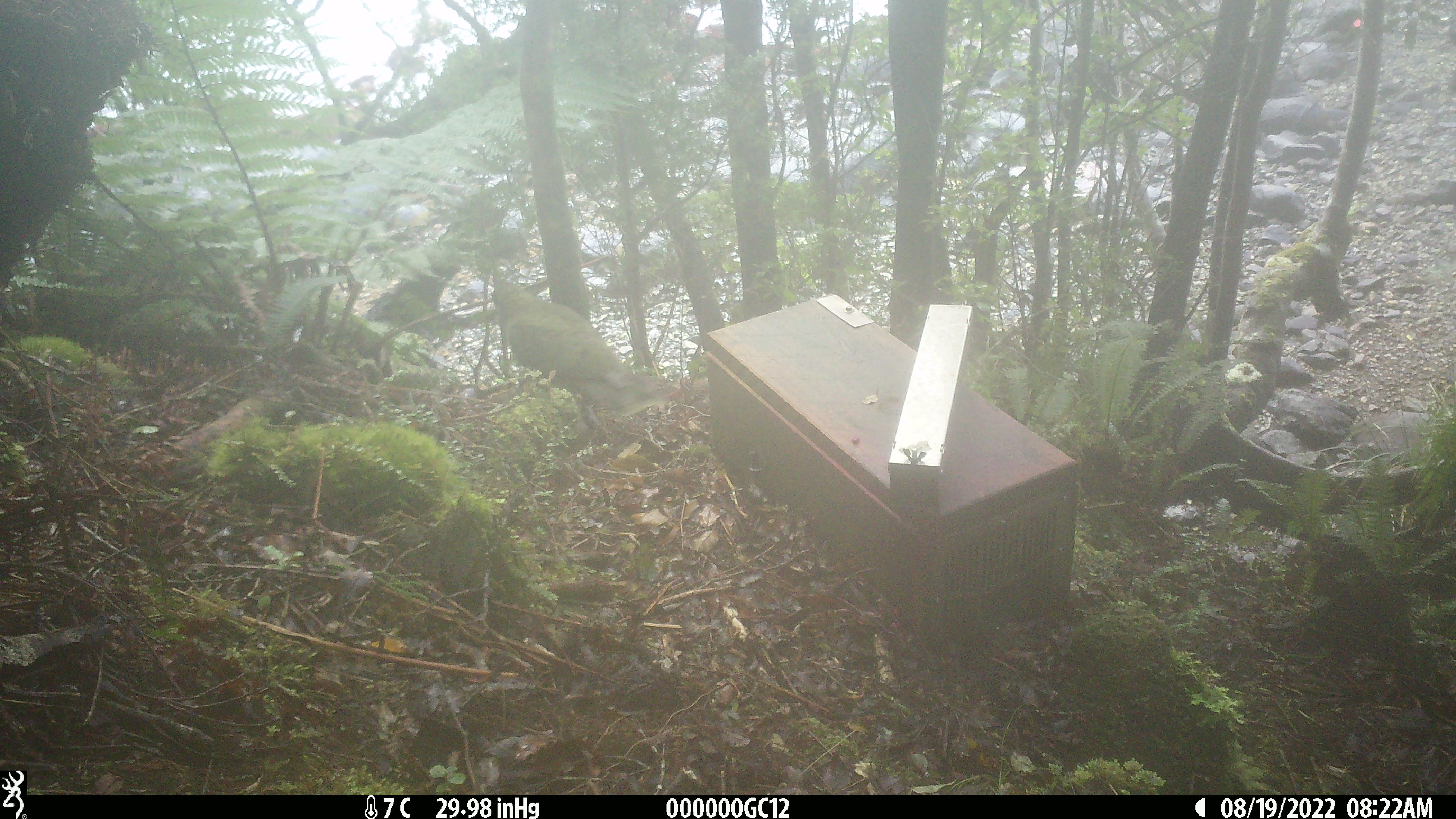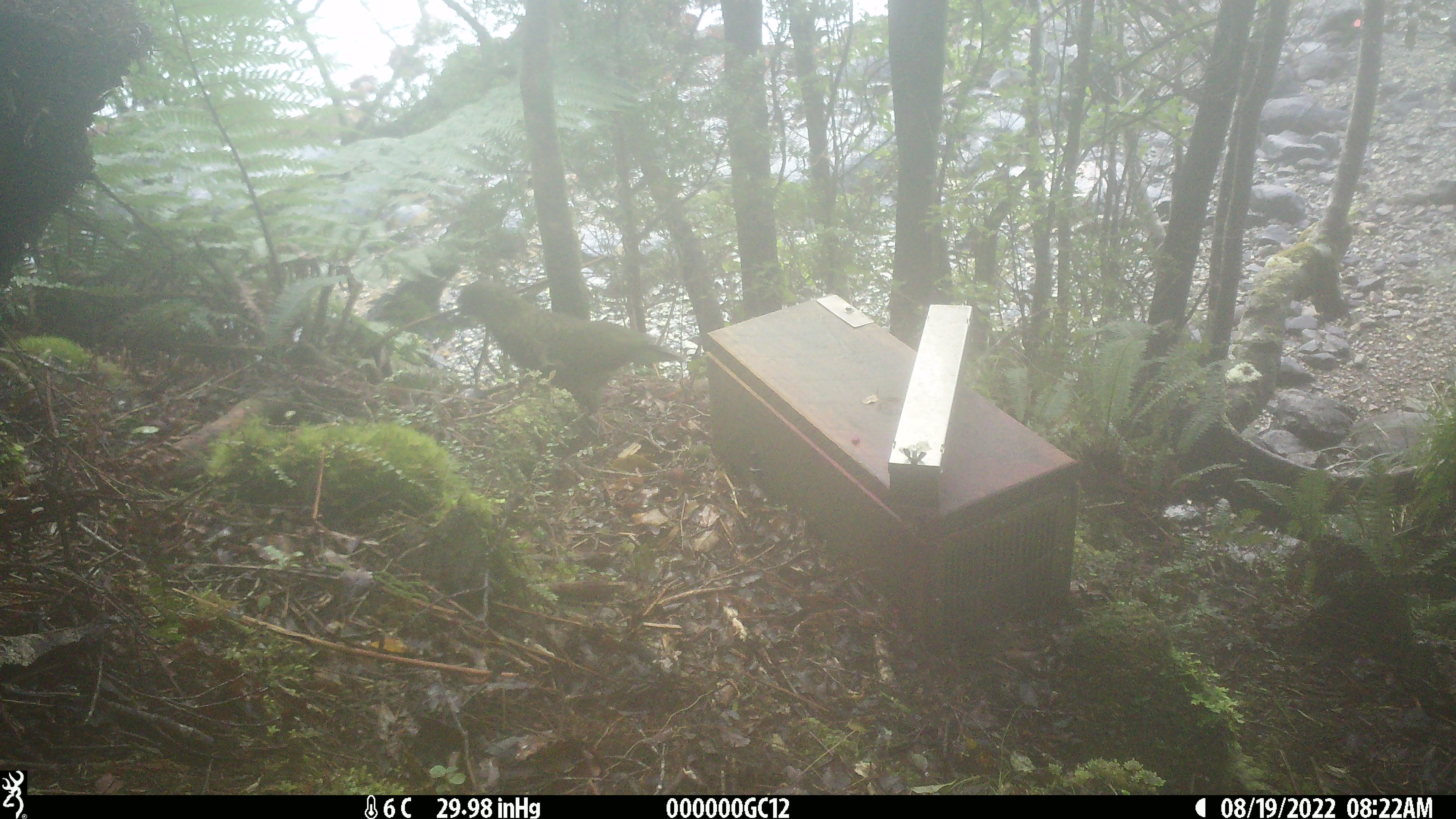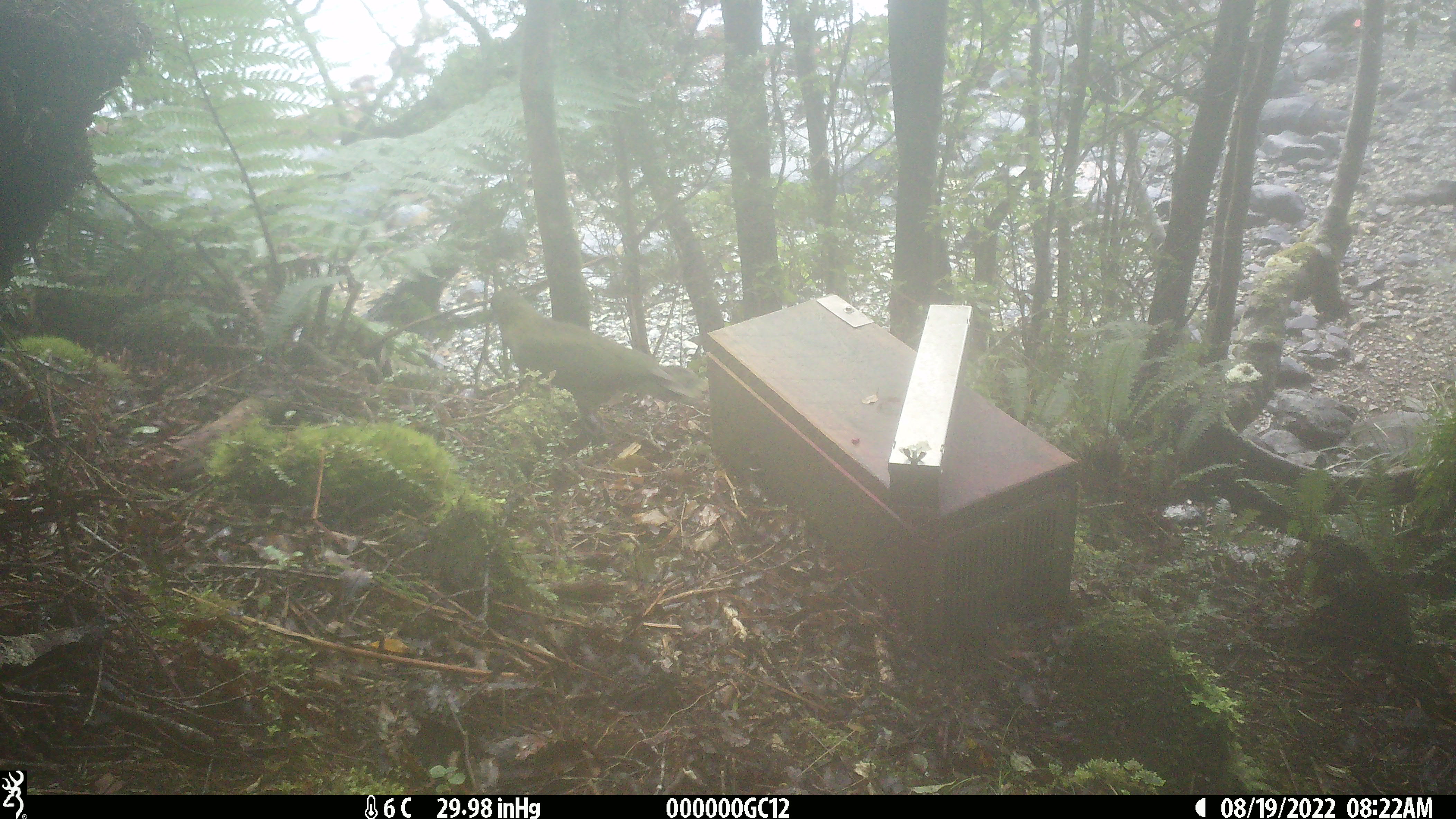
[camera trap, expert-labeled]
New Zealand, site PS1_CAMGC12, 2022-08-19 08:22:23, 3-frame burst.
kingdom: Animalia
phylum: Chordata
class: Aves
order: Psittaciformes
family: Strigopidae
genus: Nestor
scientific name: Nestor notabilis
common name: kea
Kea (Nestor notabilis).